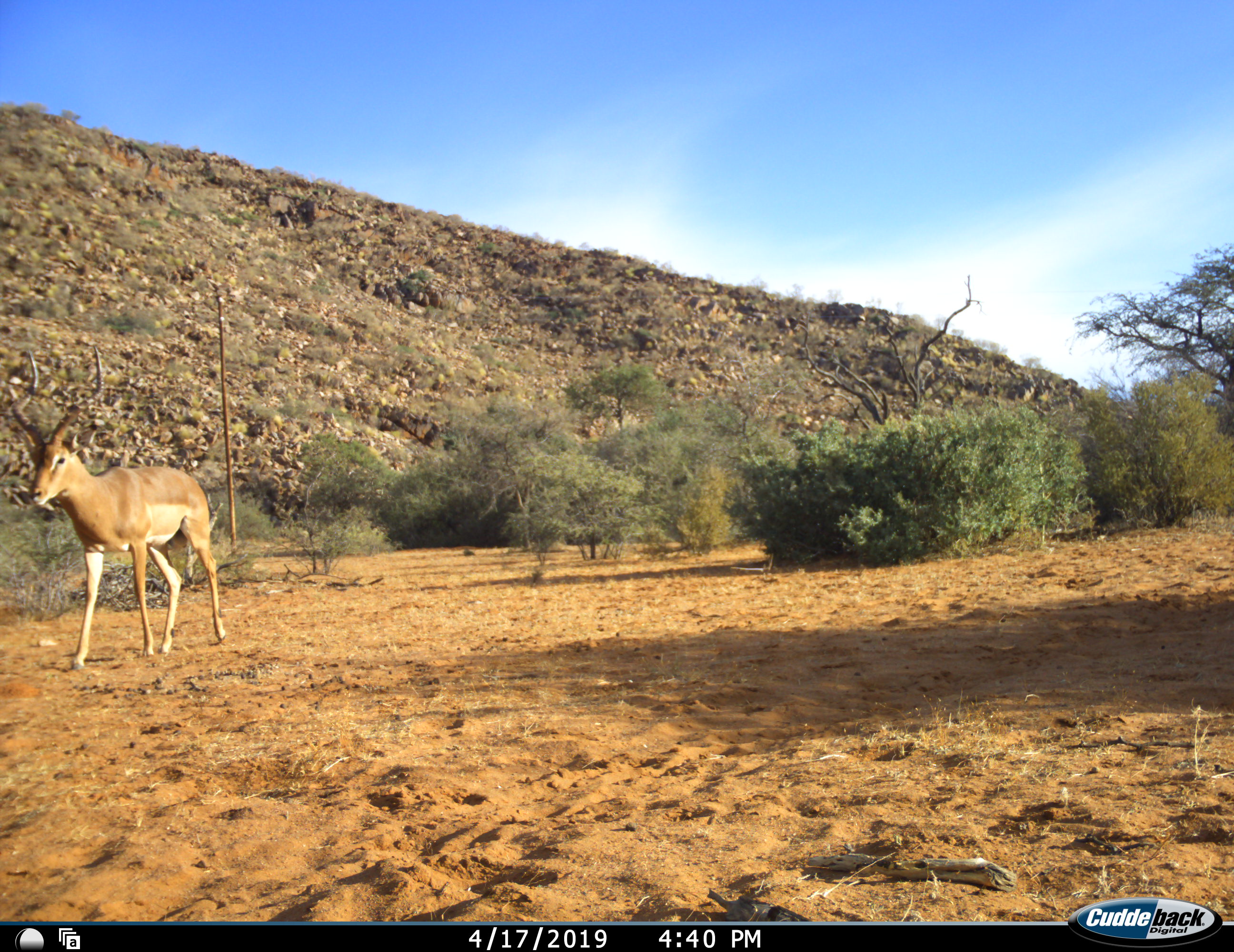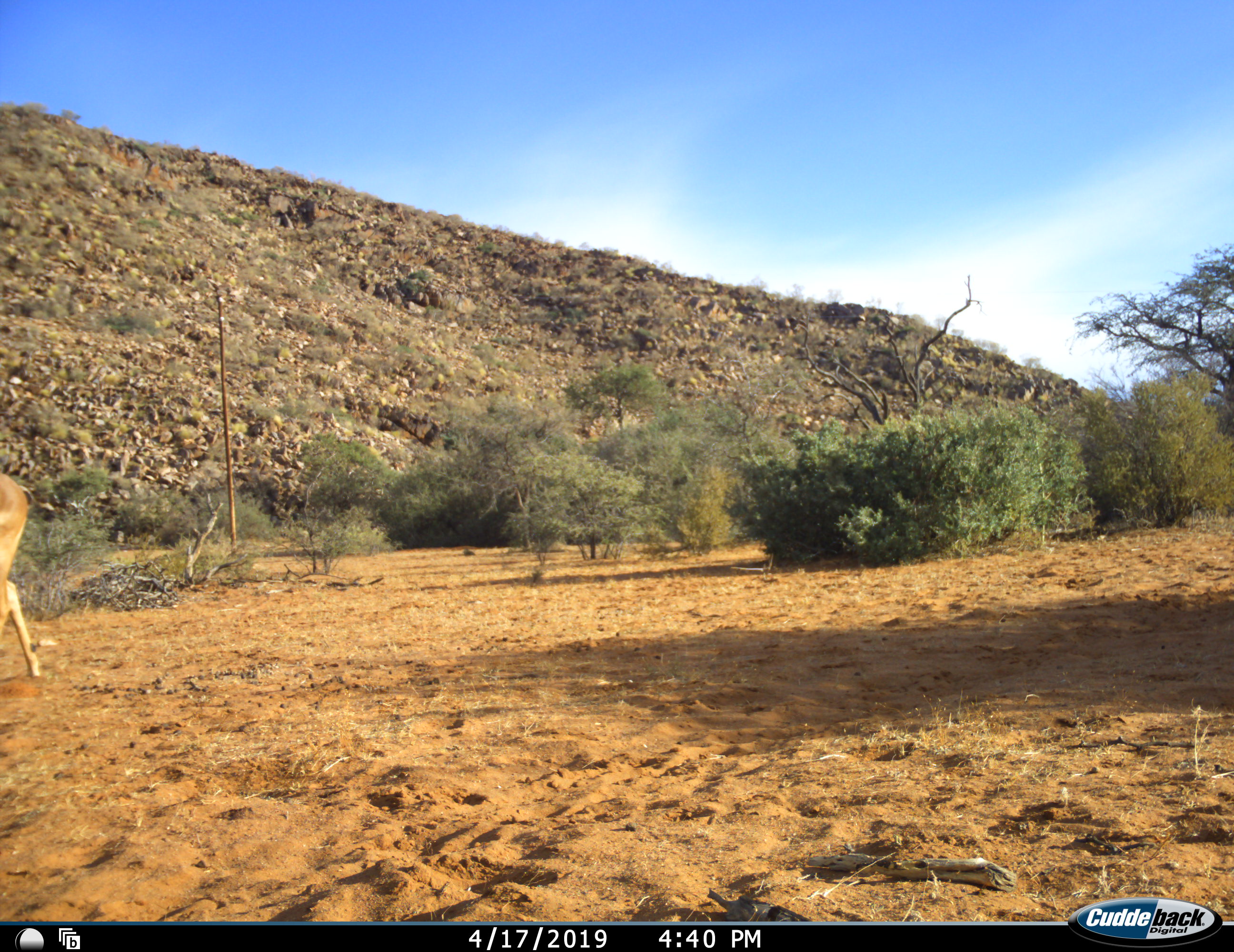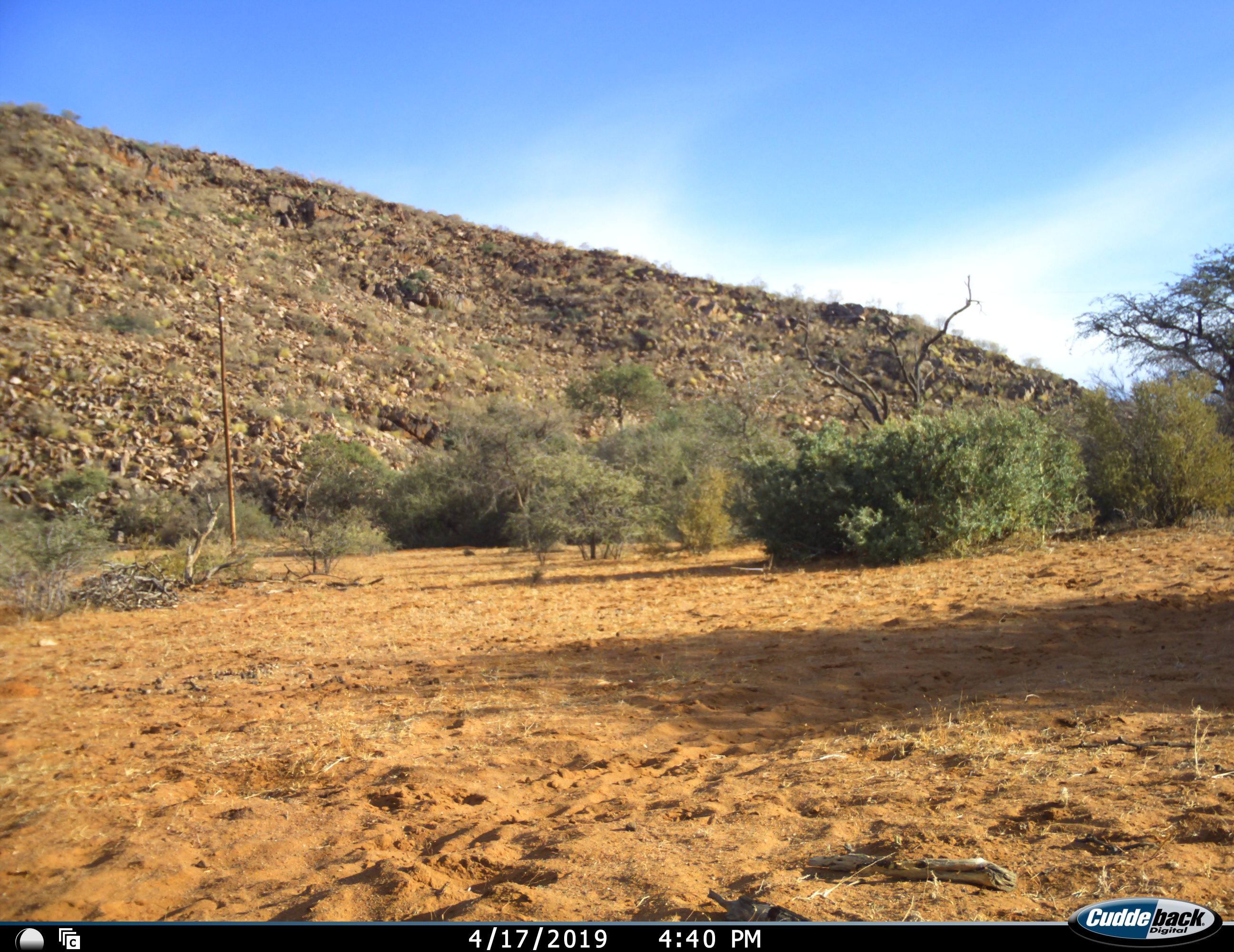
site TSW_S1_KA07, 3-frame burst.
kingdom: Animalia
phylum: Chordata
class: Mammalia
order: Artiodactyla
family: Bovidae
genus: Aepyceros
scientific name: Aepyceros melampus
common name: impala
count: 1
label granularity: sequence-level